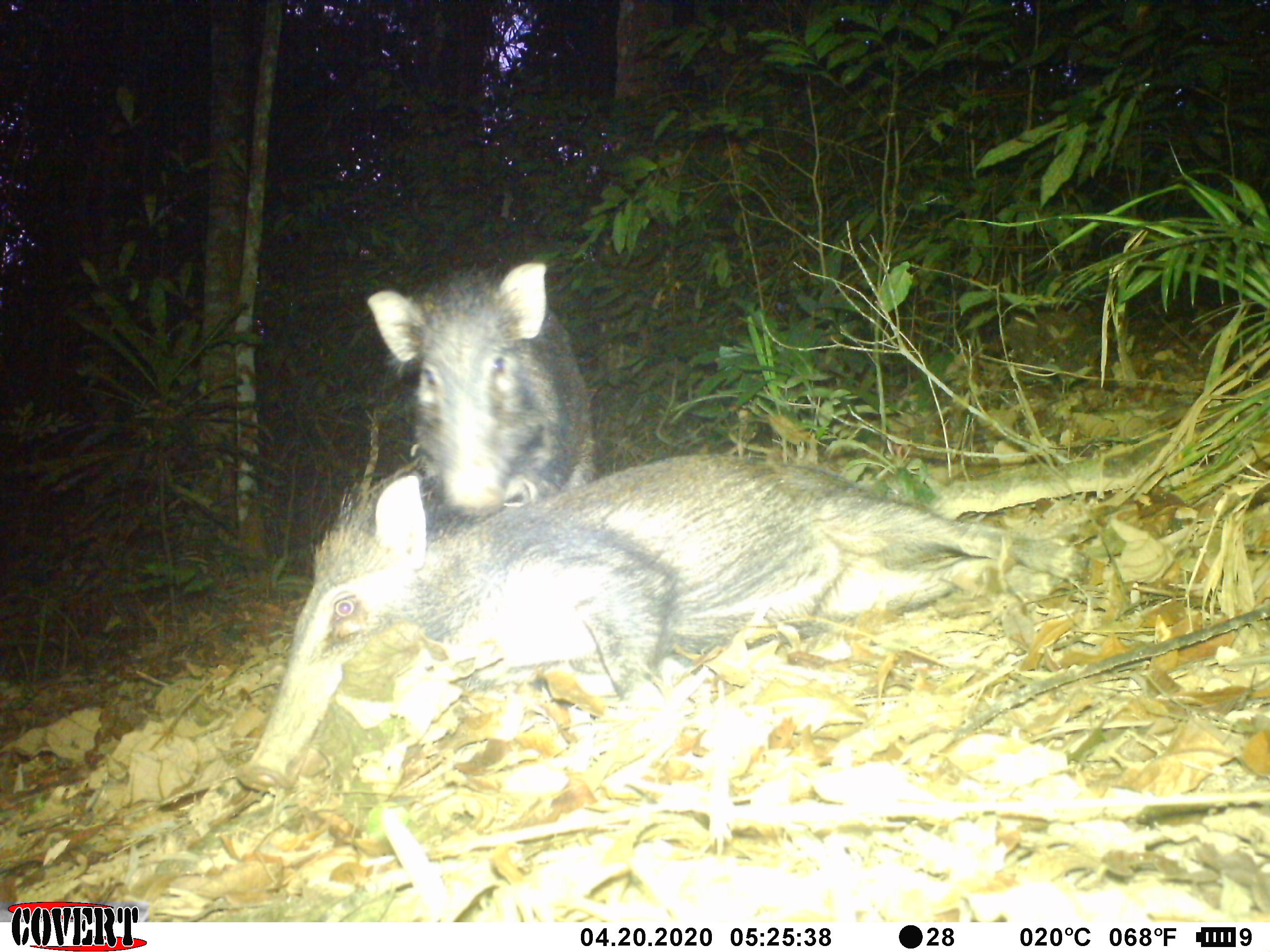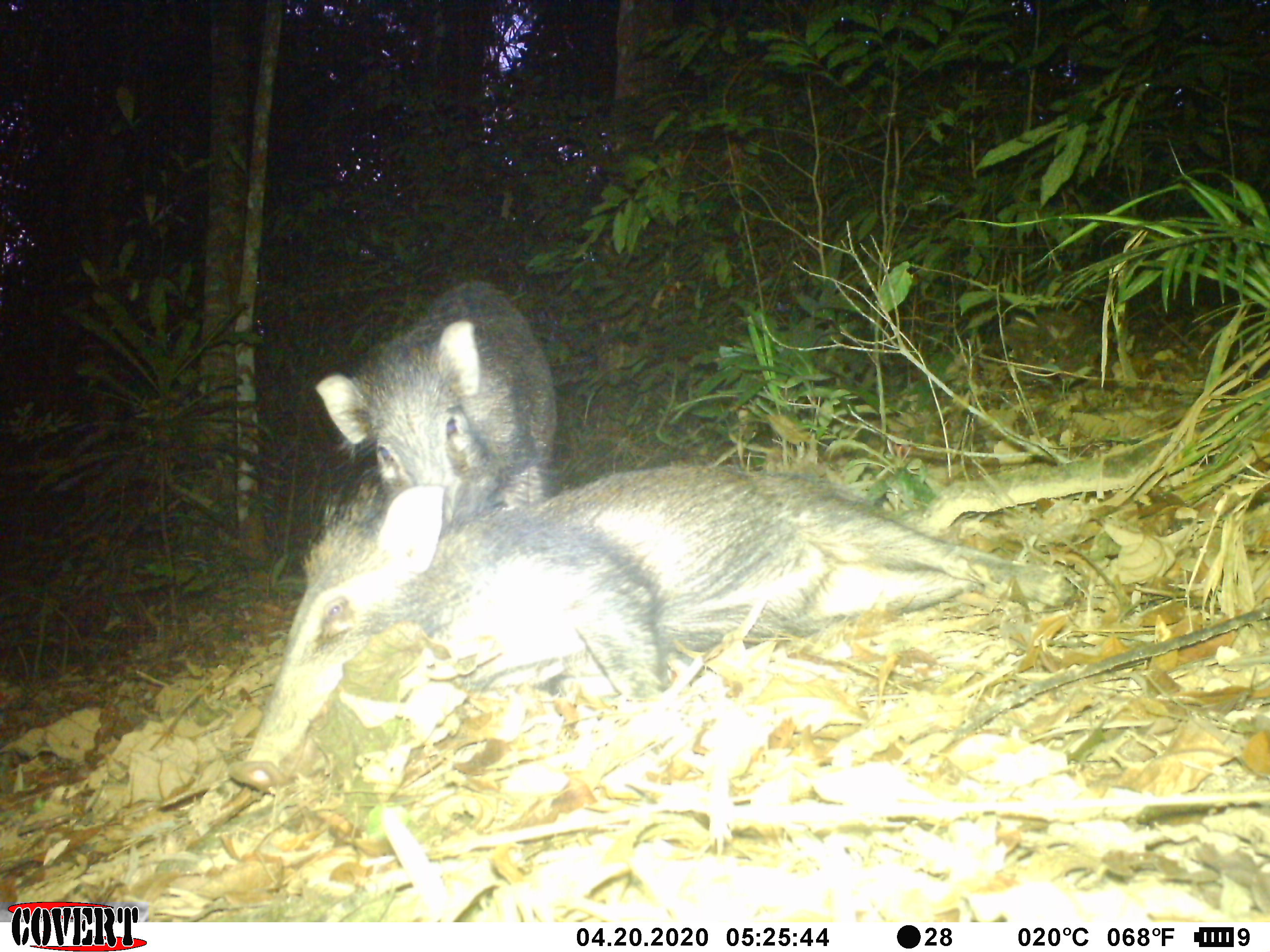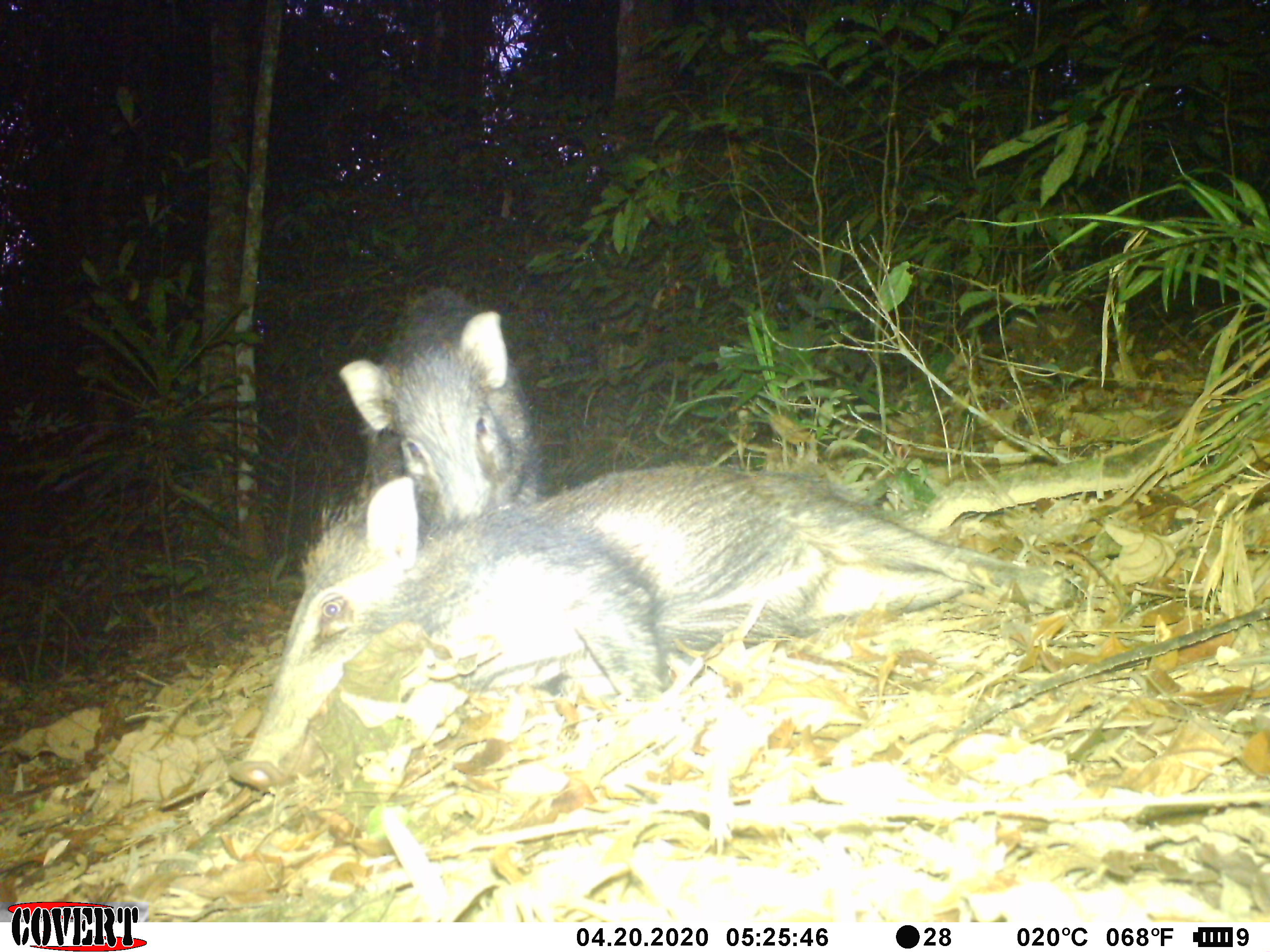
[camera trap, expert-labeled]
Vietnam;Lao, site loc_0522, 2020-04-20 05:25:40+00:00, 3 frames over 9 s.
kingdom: Animalia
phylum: Chordata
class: Mammalia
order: Artiodactyla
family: Suidae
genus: Sus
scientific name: Sus scrofa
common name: eurasian wild pig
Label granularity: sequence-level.